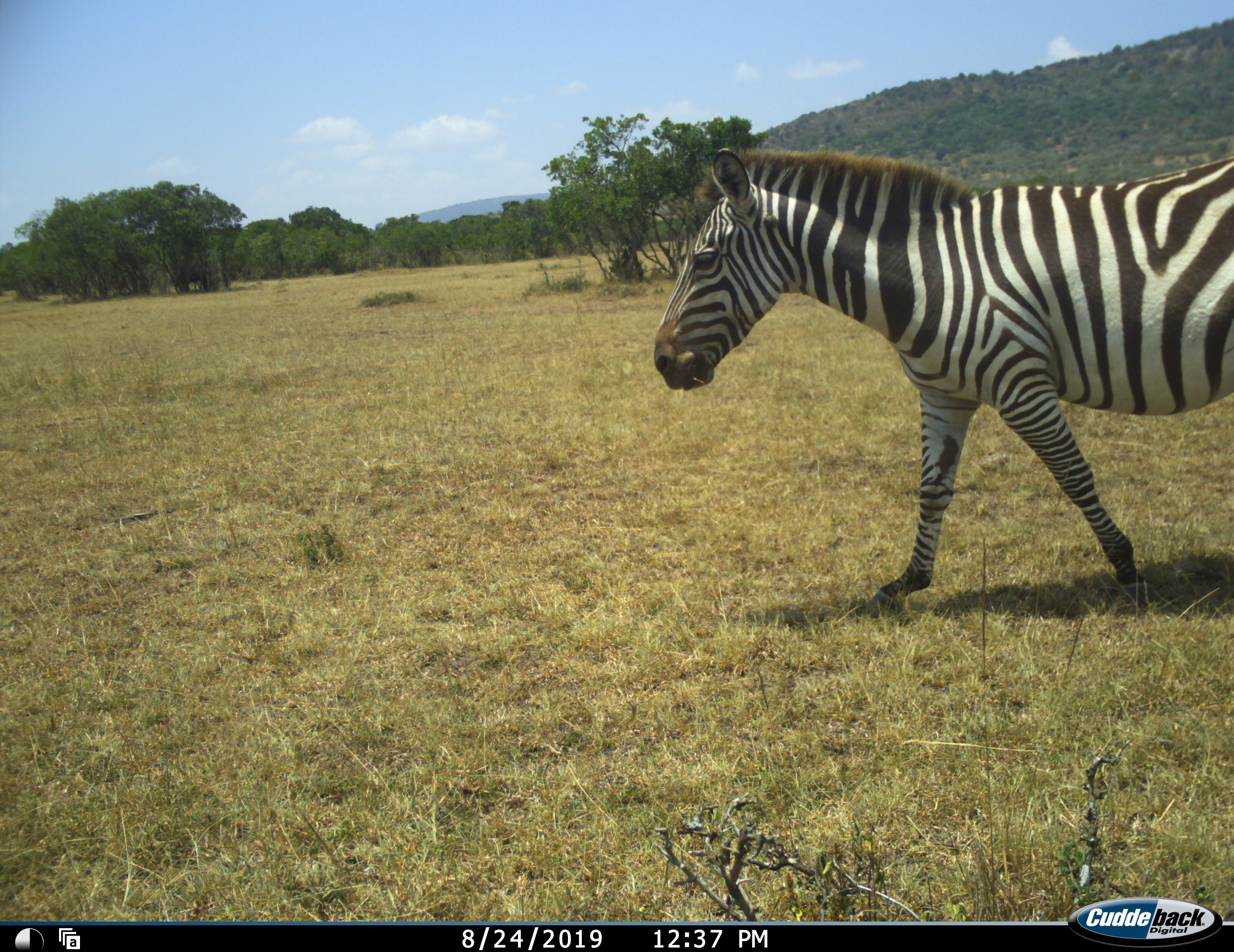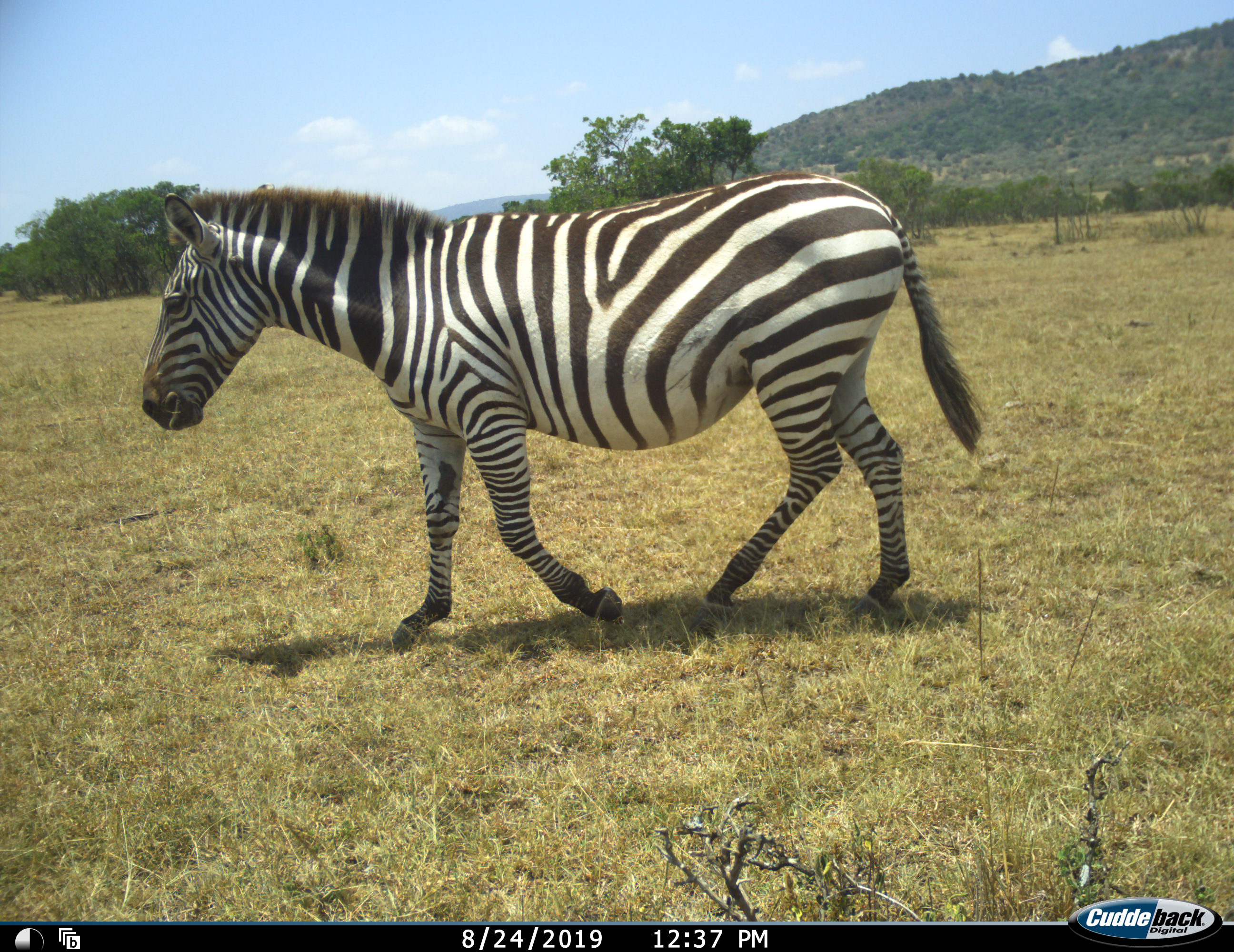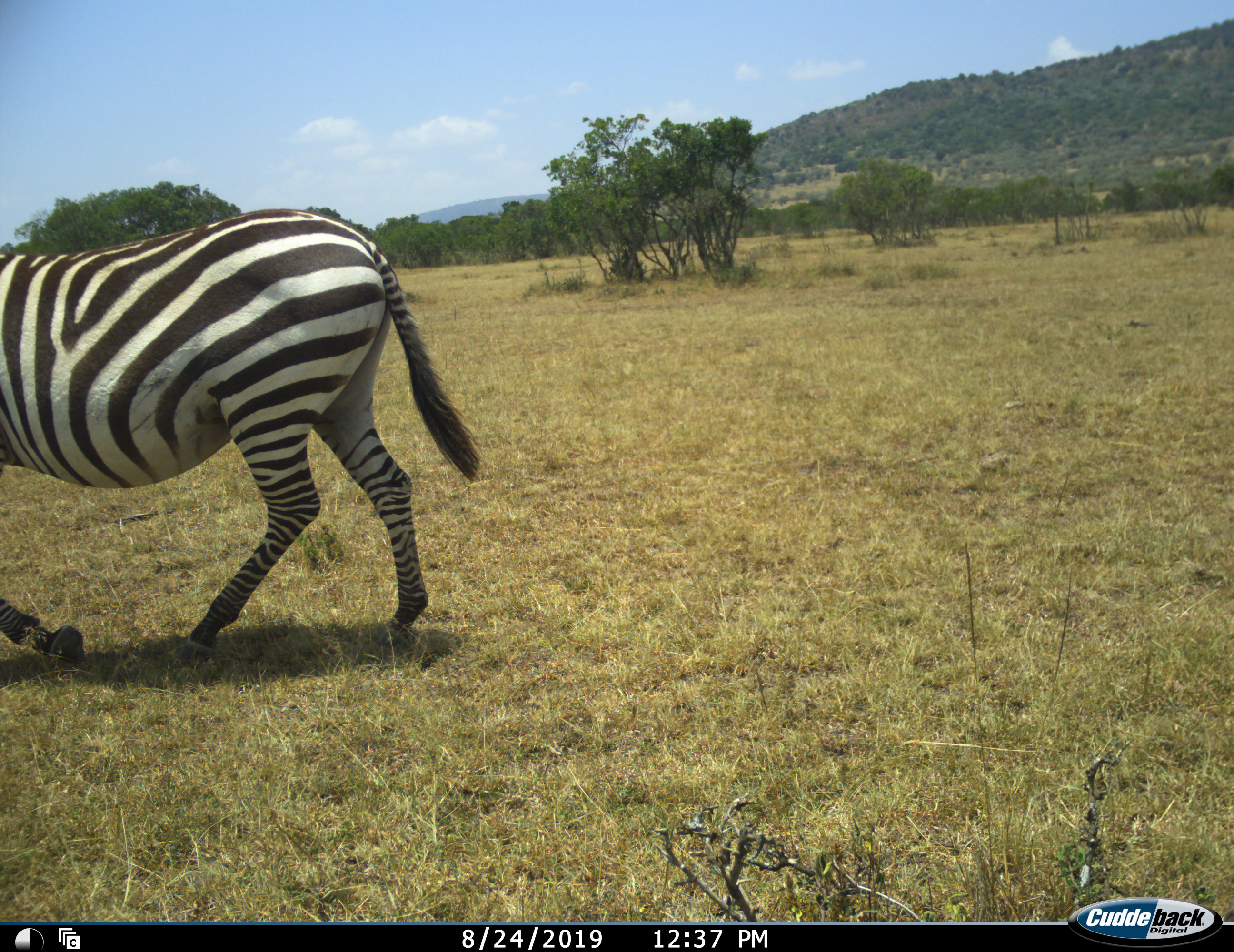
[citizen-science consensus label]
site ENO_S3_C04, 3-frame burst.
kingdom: Animalia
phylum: Chordata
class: Mammalia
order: Perissodactyla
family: Equidae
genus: Equus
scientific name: Equus quagga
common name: plains zebra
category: zebraplains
Zebraplains (plains zebra) (Equus quagga), count 1. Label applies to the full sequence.